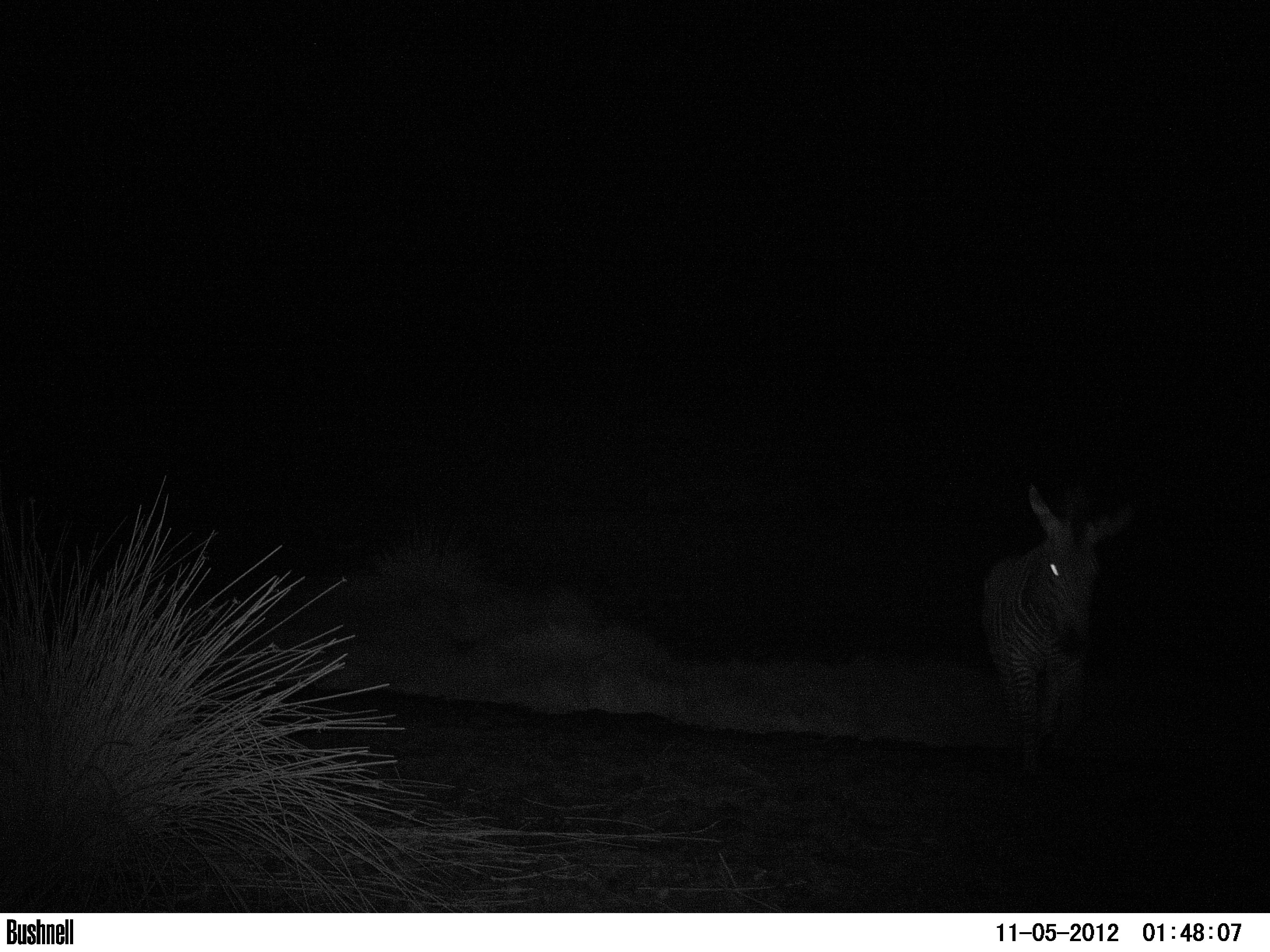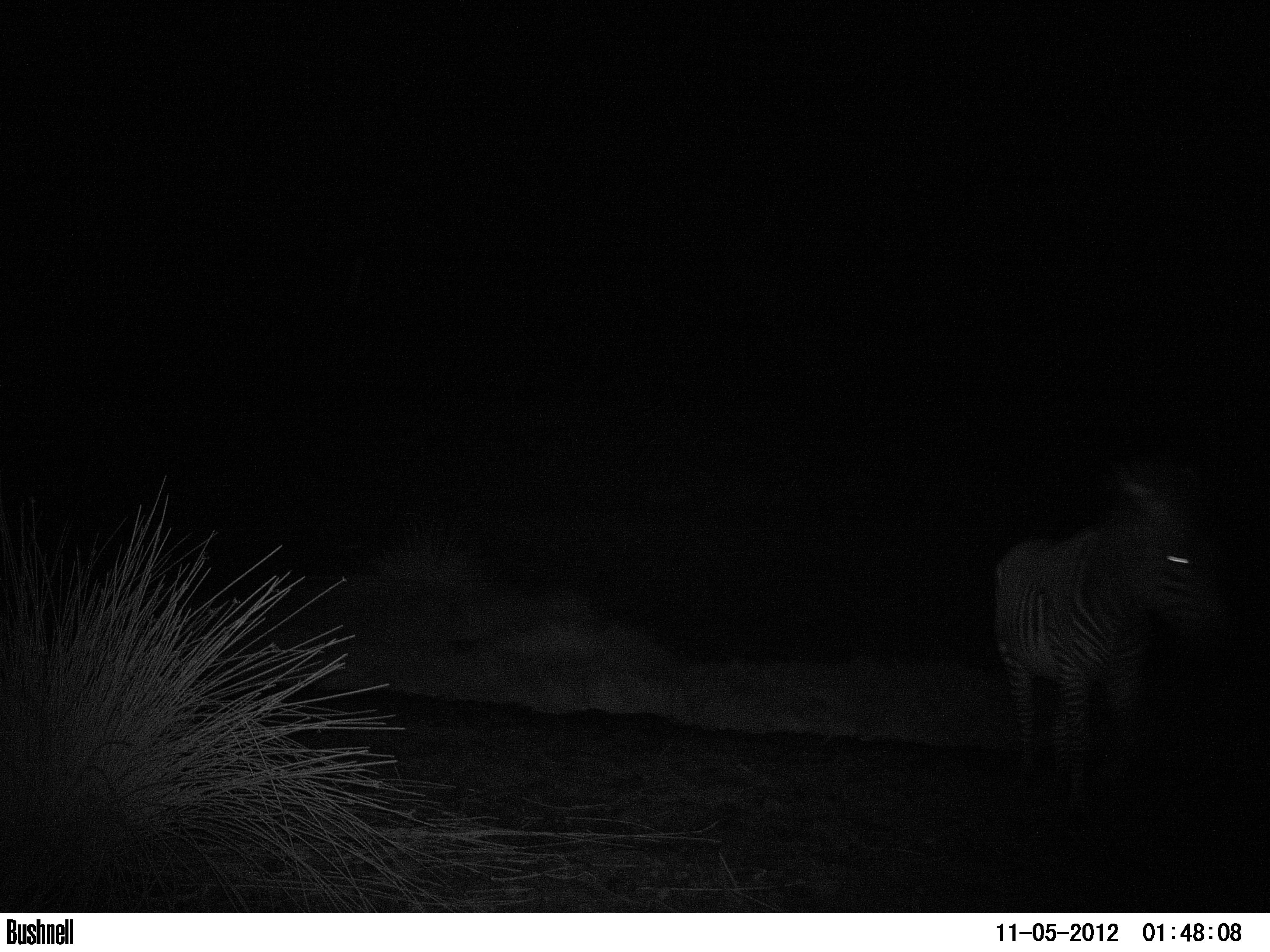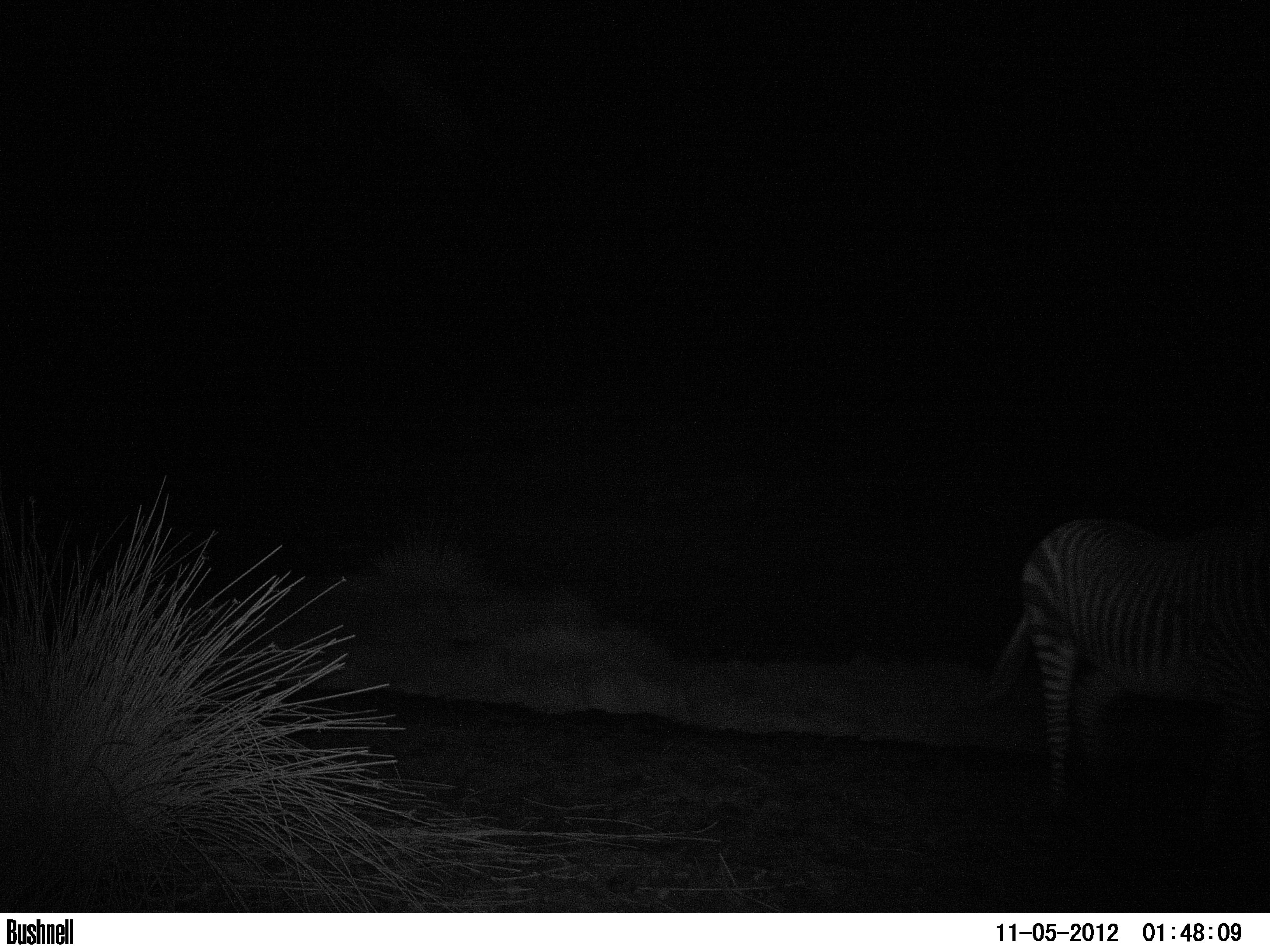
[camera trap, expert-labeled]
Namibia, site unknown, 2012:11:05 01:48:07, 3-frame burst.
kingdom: Animalia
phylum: Chordata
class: Mammalia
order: Perissodactyla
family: Equidae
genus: Equus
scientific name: Equus zebra hartmannae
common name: hartmann's mountain zebra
Equus zebra hartmannae (hartmann's mountain zebra).